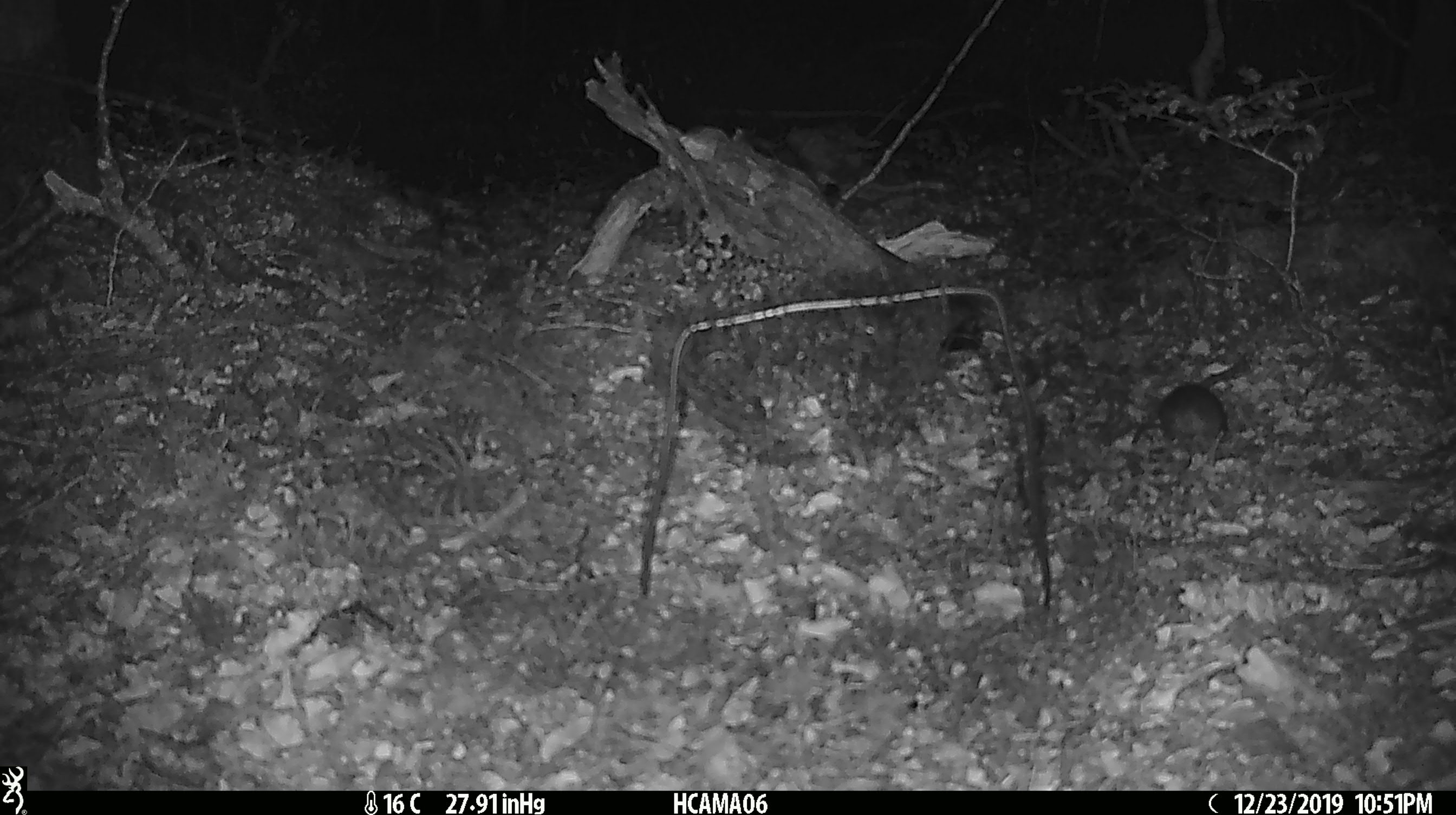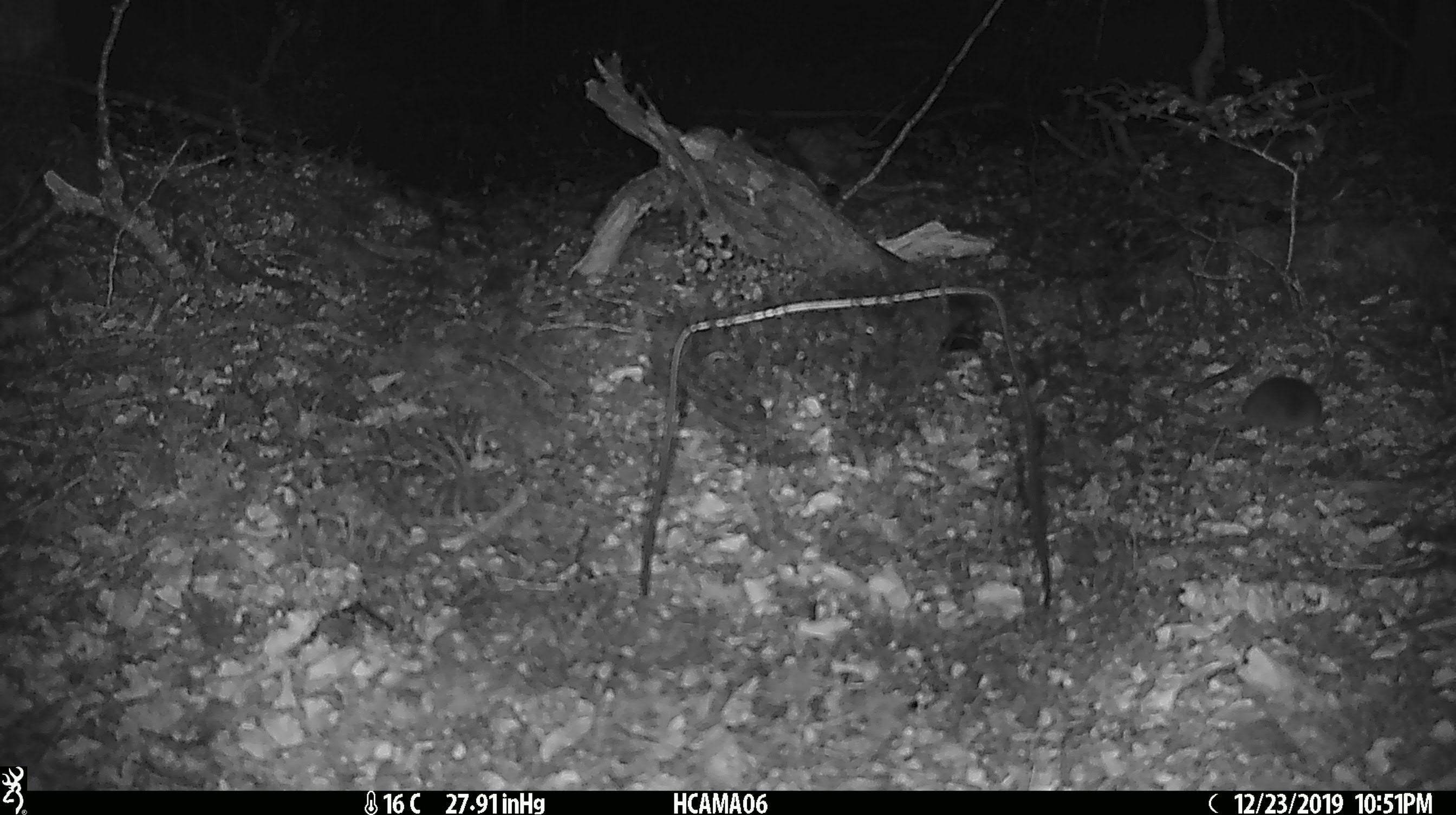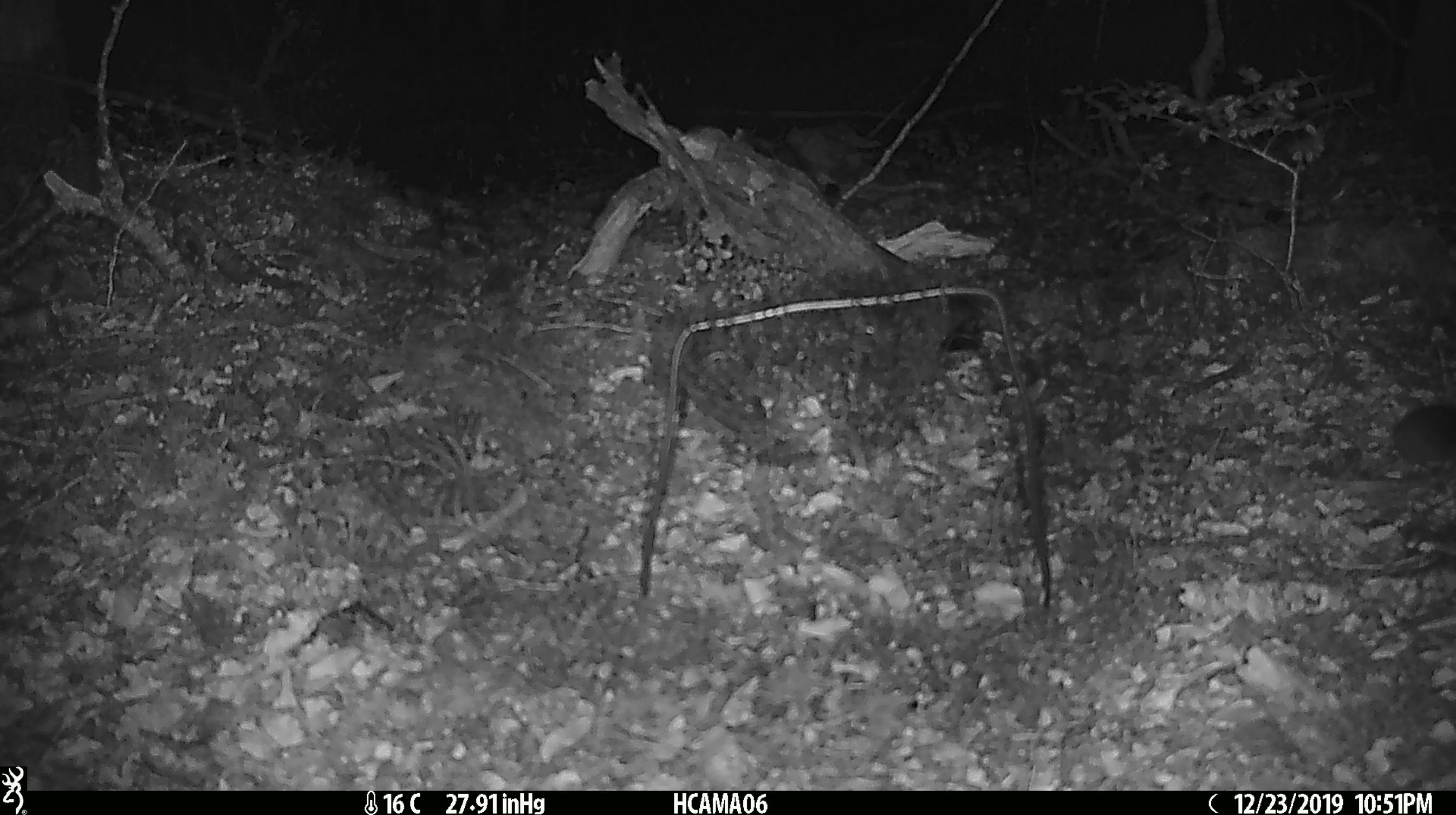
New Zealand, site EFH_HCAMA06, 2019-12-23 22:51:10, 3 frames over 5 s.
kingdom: Animalia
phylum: Chordata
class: Mammalia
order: Rodentia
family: Muridae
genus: Mus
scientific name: Mus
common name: mouse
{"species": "mouse (Mus)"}